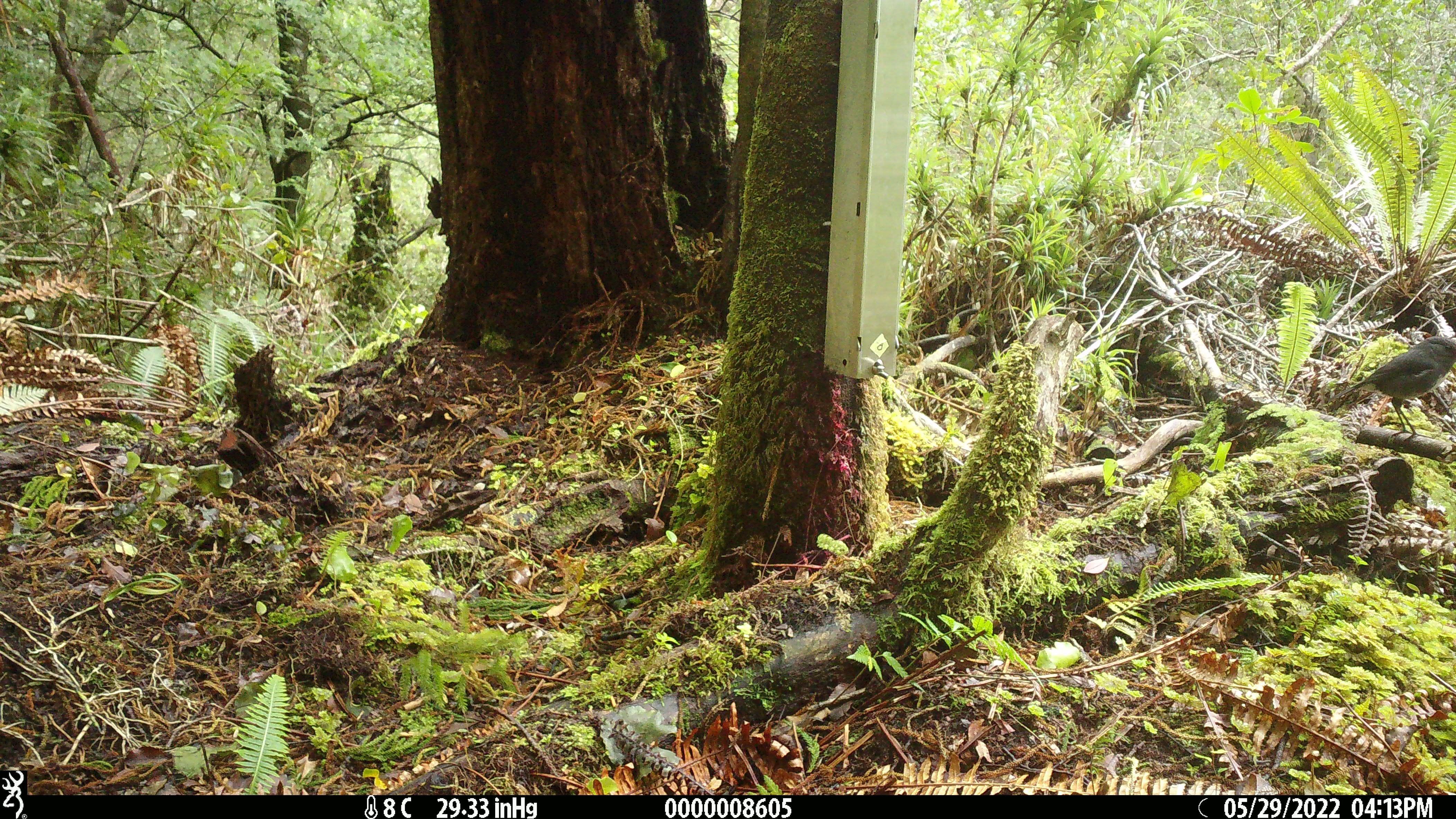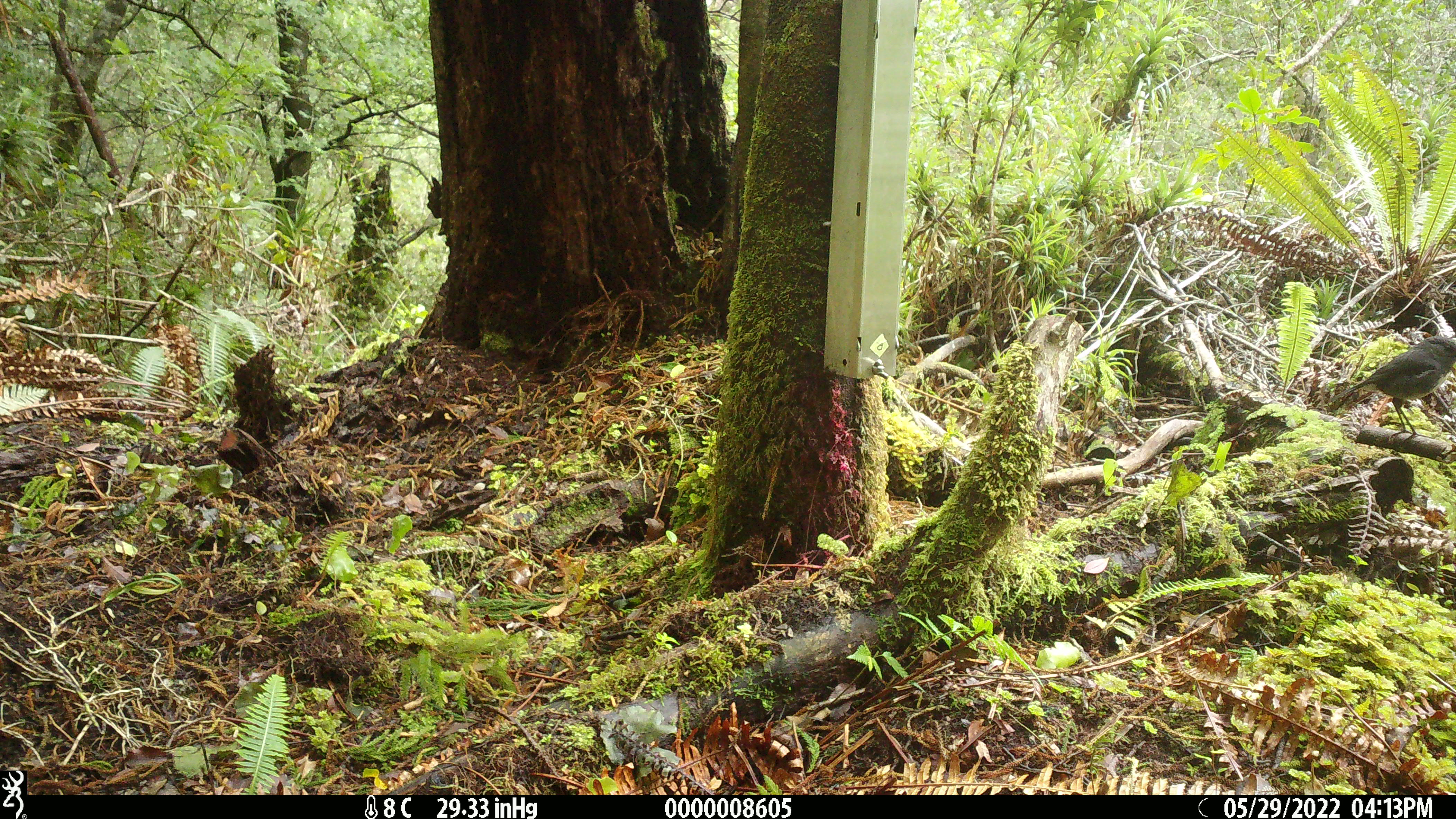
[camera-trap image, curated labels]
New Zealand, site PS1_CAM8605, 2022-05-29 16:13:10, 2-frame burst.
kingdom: Animalia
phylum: Chordata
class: Aves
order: Passeriformes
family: Petroicidae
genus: Petroica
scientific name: Petroica australis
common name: new zealand robin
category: robin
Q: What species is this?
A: Robin (new zealand robin) (Petroica australis).